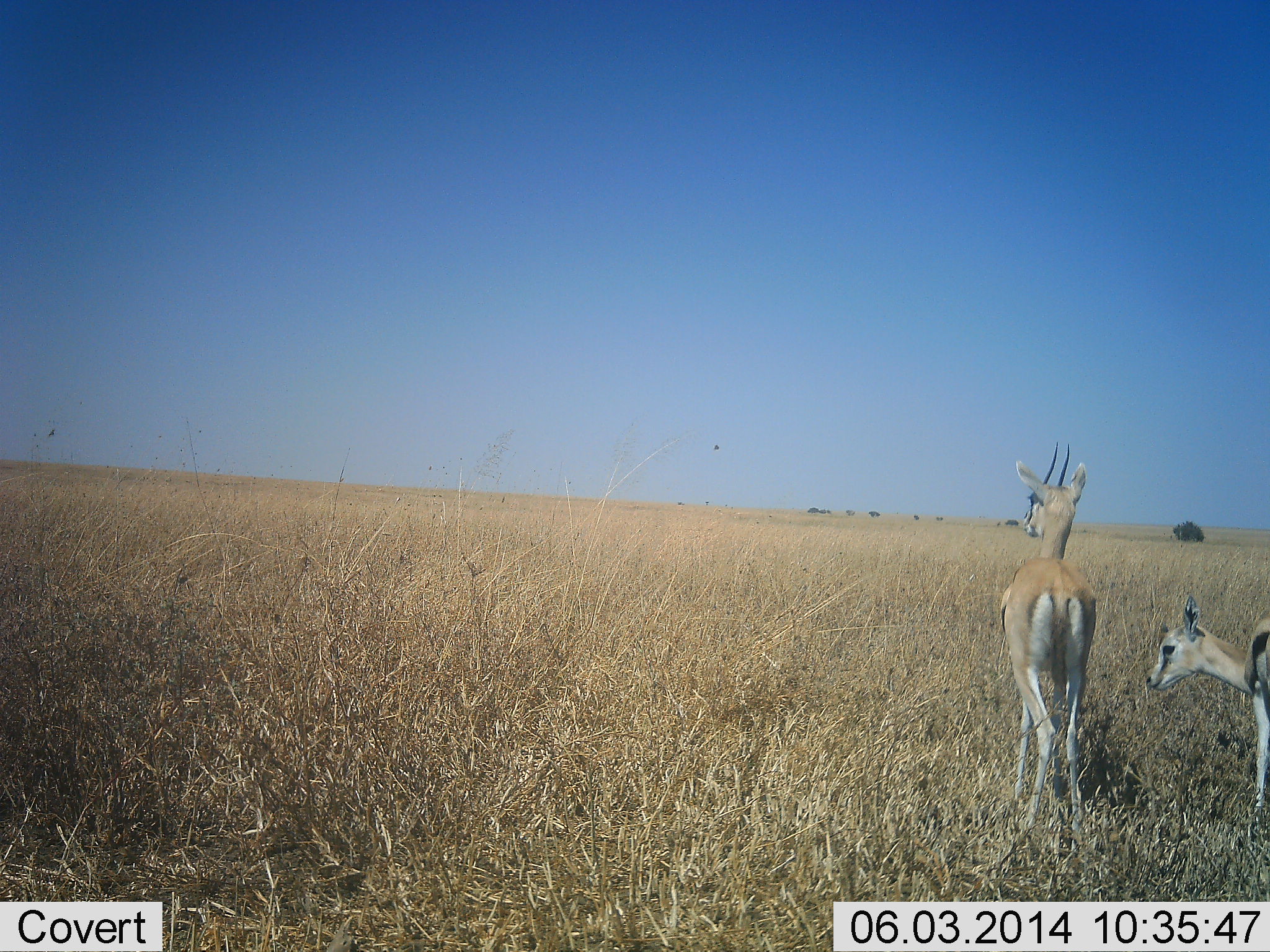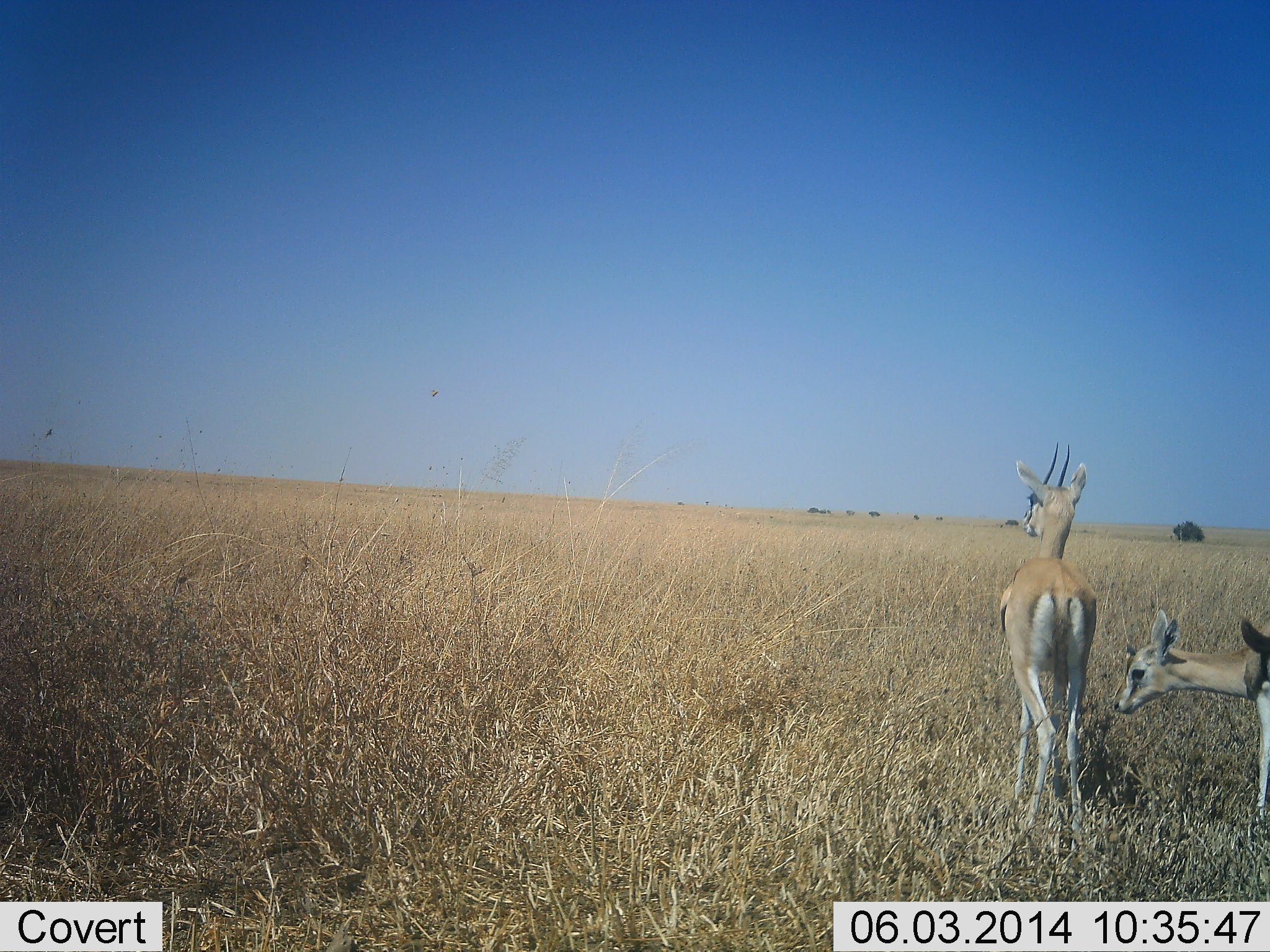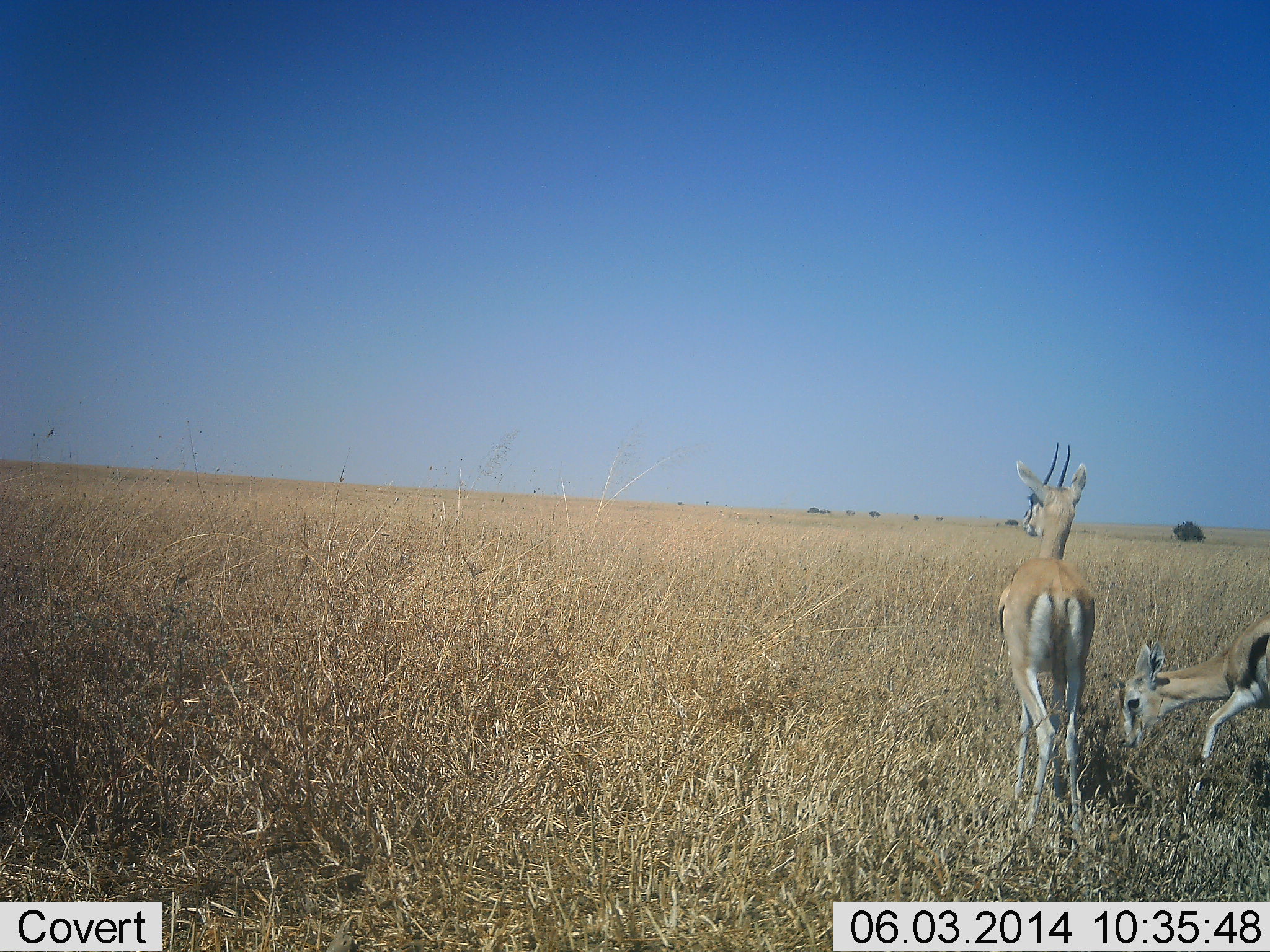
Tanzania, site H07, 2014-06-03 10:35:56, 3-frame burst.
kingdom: Animalia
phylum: Chordata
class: Mammalia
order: Artiodactyla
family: Bovidae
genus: Eudorcas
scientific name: Eudorcas thomsonii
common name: thomson's gazelle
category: gazellethomsons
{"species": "gazellethomsons (thomson's gazelle) (Eudorcas thomsonii)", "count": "2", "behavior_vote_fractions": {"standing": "98%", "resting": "2%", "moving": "11%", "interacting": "4%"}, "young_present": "15%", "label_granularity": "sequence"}